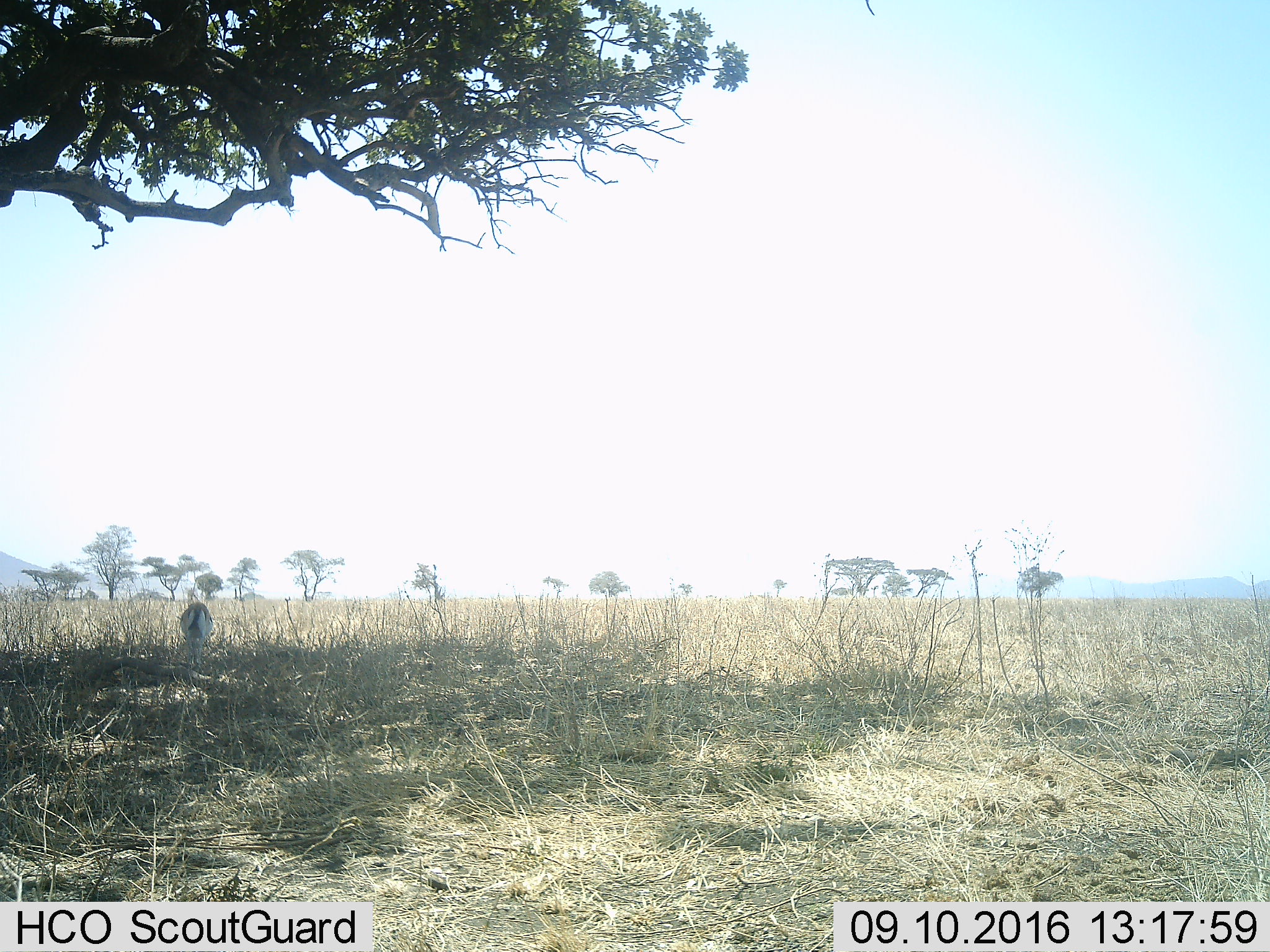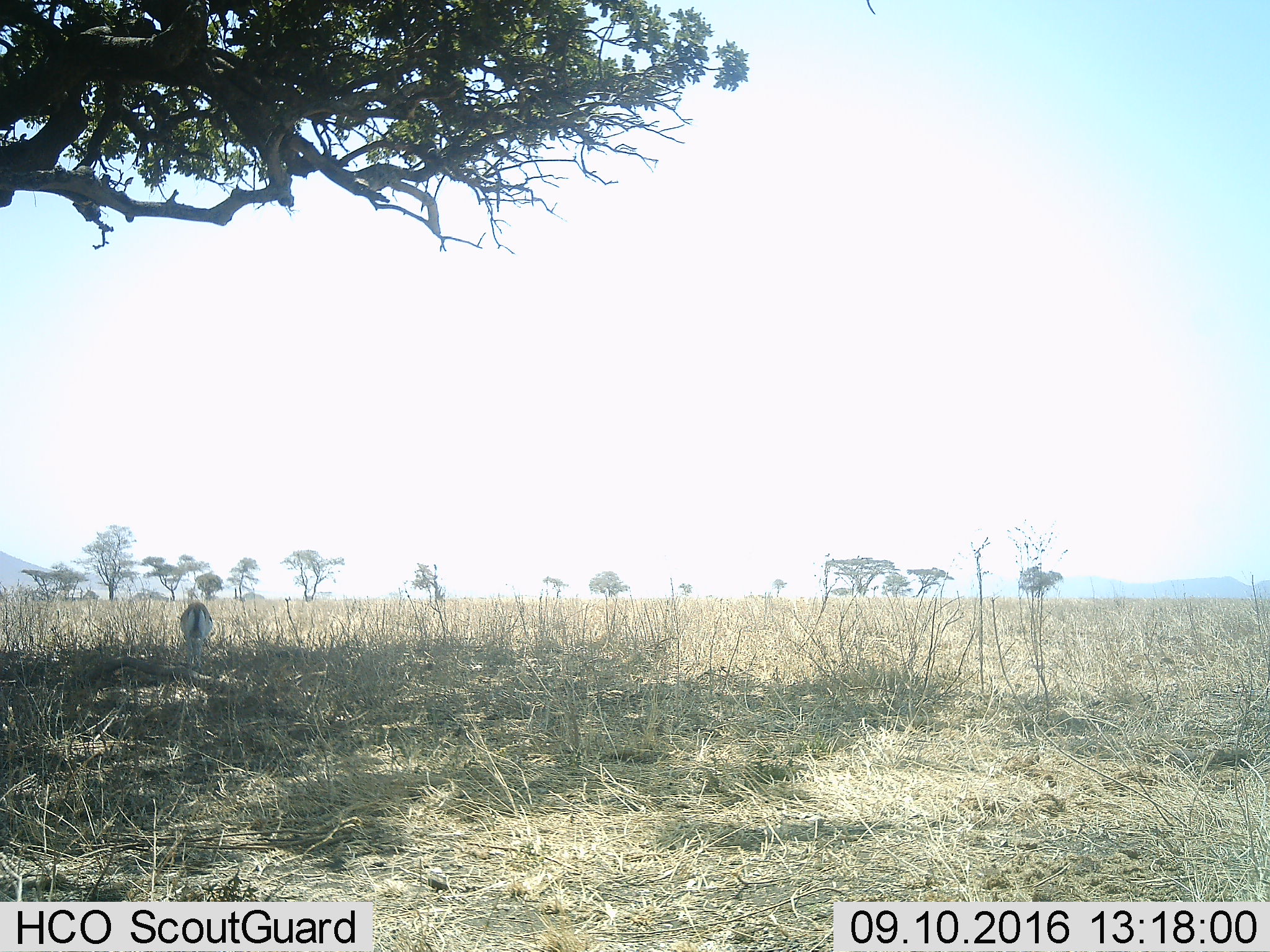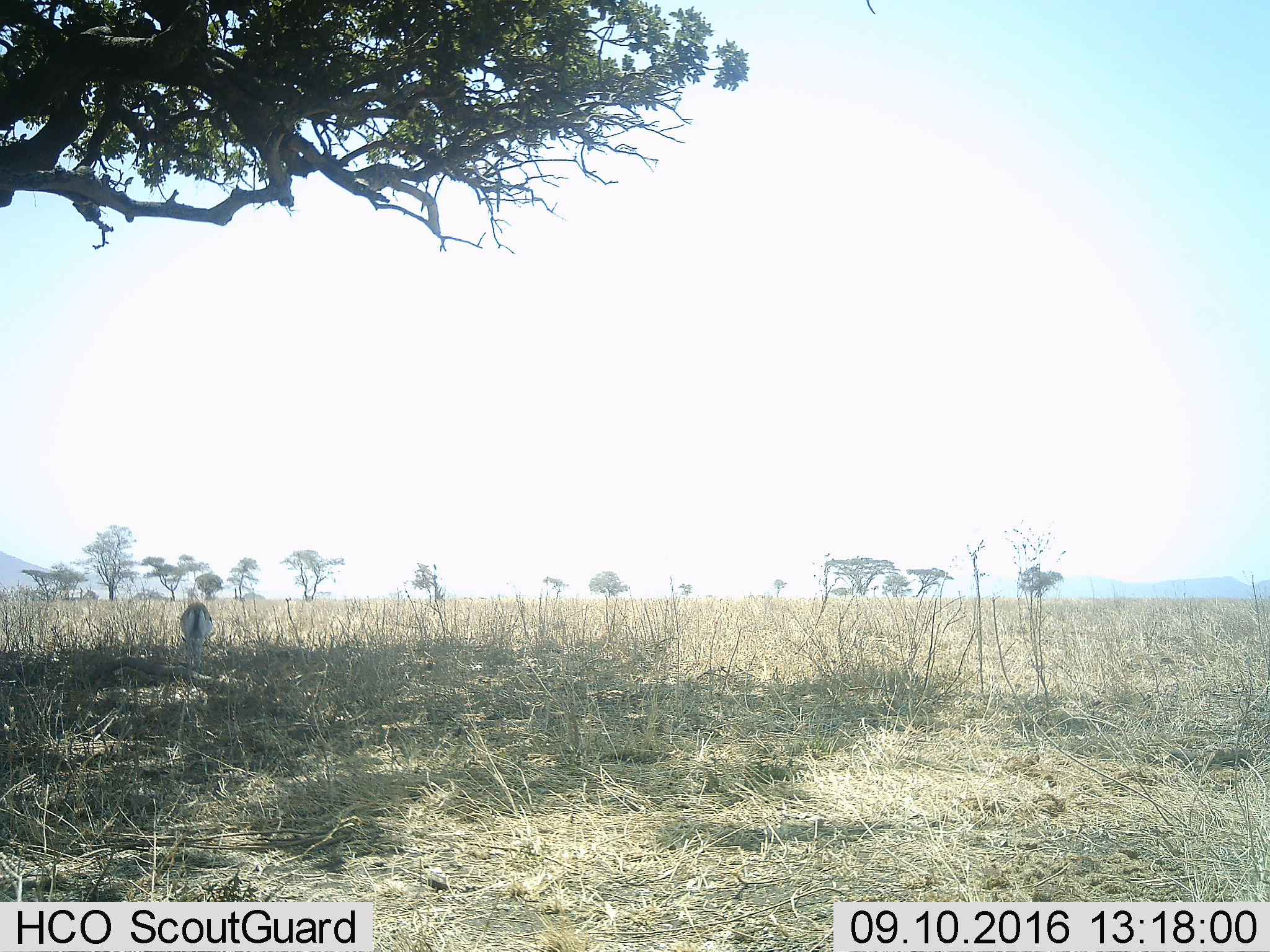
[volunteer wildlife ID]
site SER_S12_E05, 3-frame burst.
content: unidentified animal